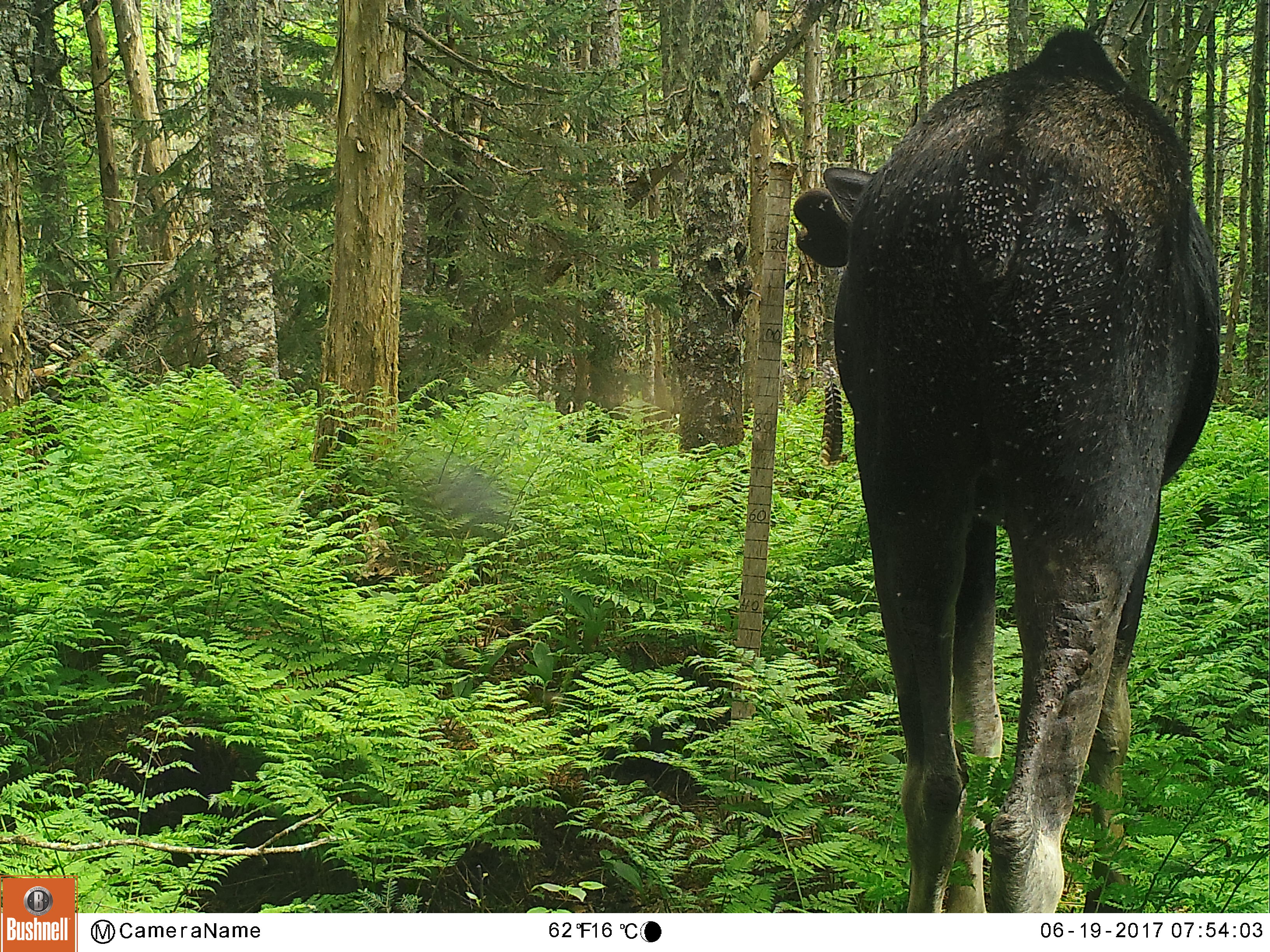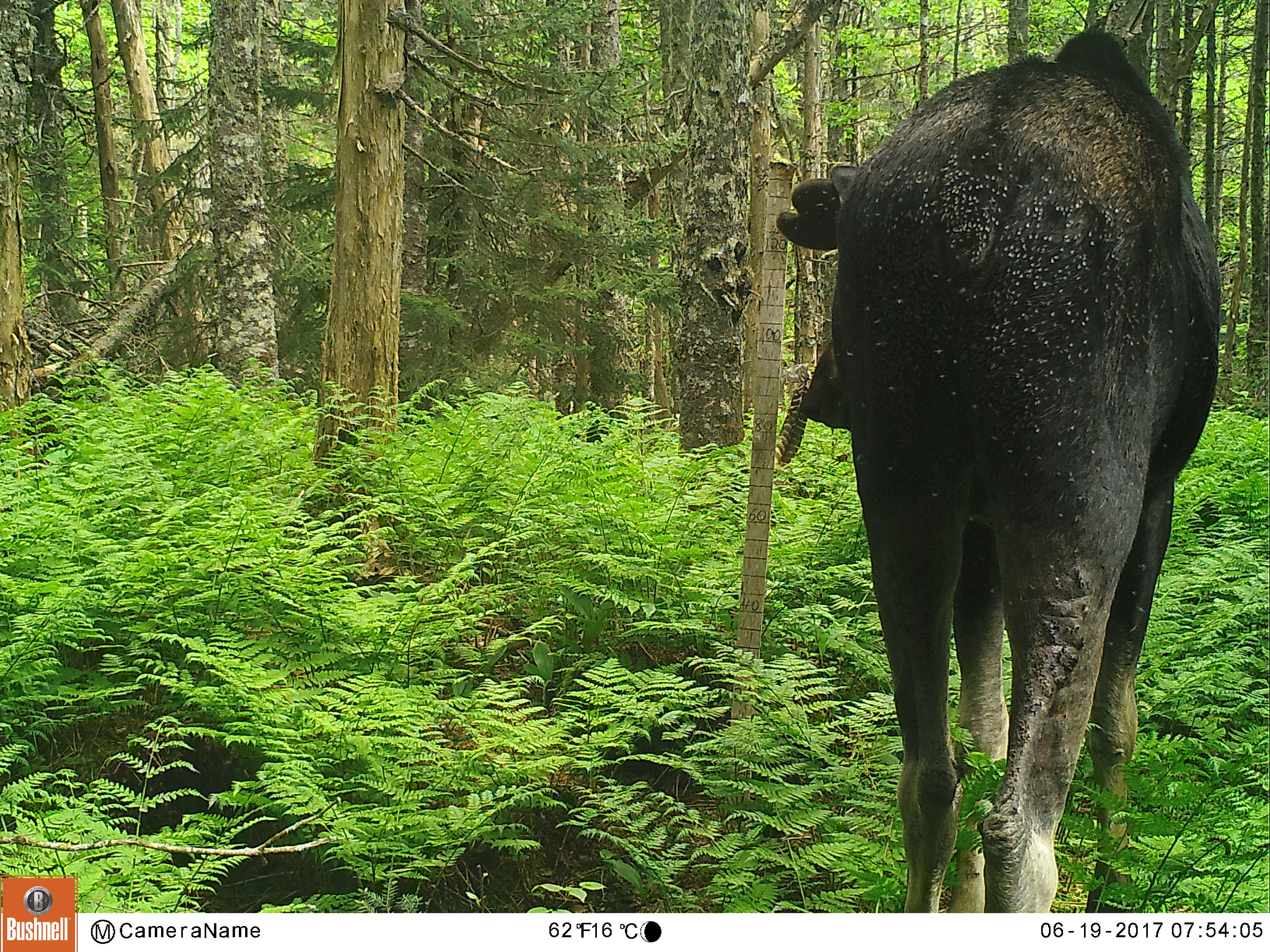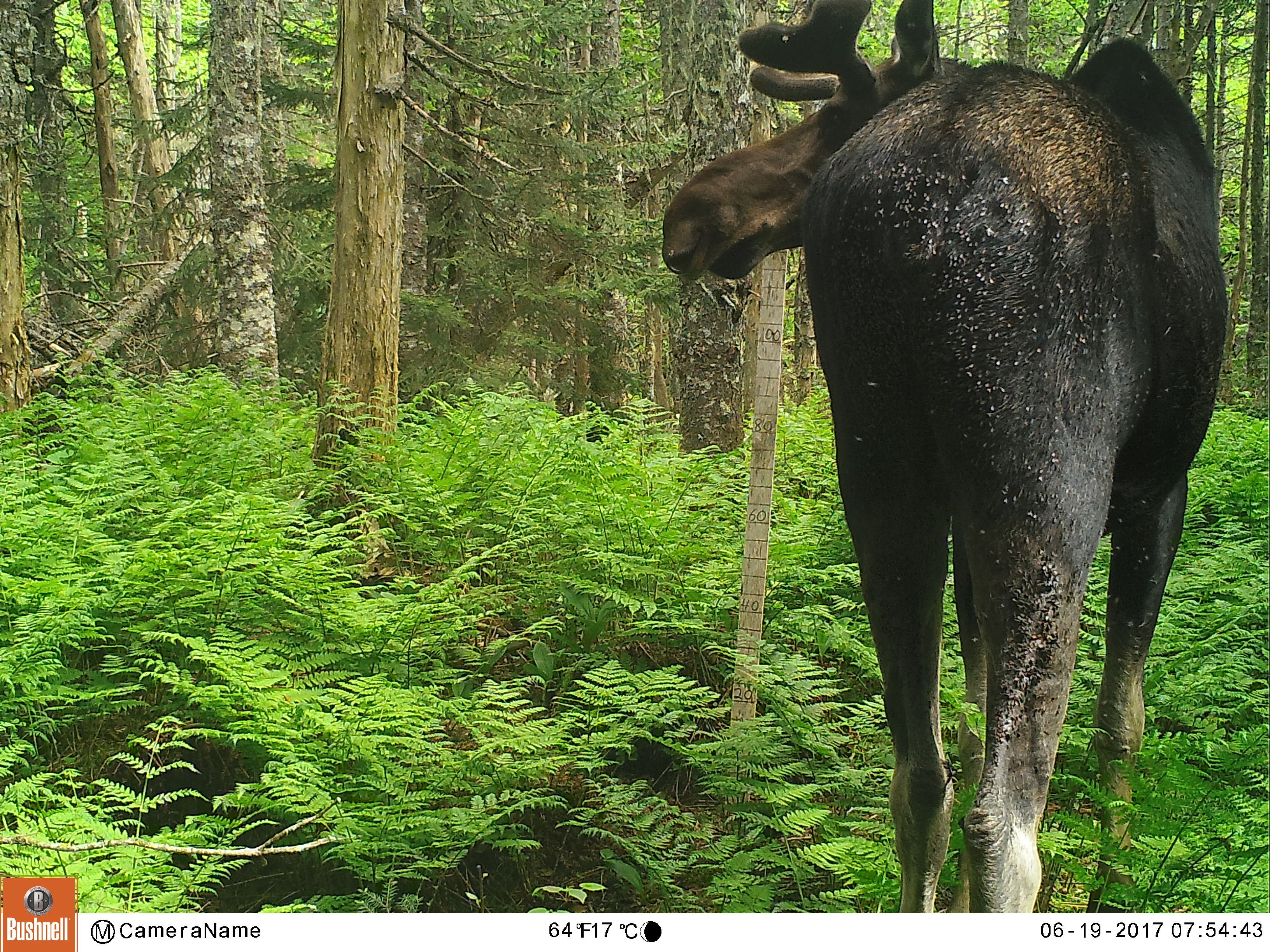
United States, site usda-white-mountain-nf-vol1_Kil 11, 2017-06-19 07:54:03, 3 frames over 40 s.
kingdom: Animalia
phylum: Chordata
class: Mammalia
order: Artiodactyla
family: Cervidae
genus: Alces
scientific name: Alces alces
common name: moose